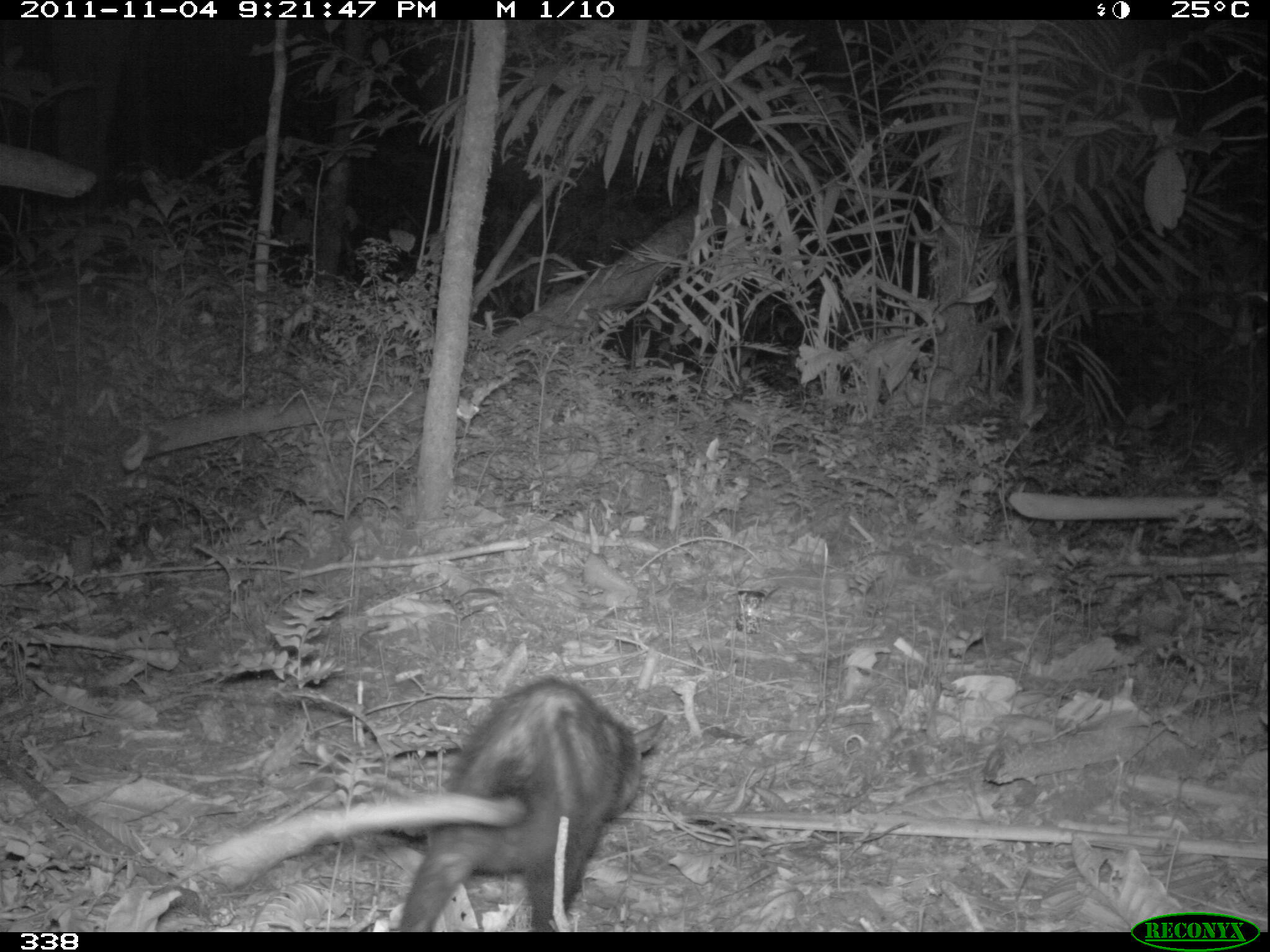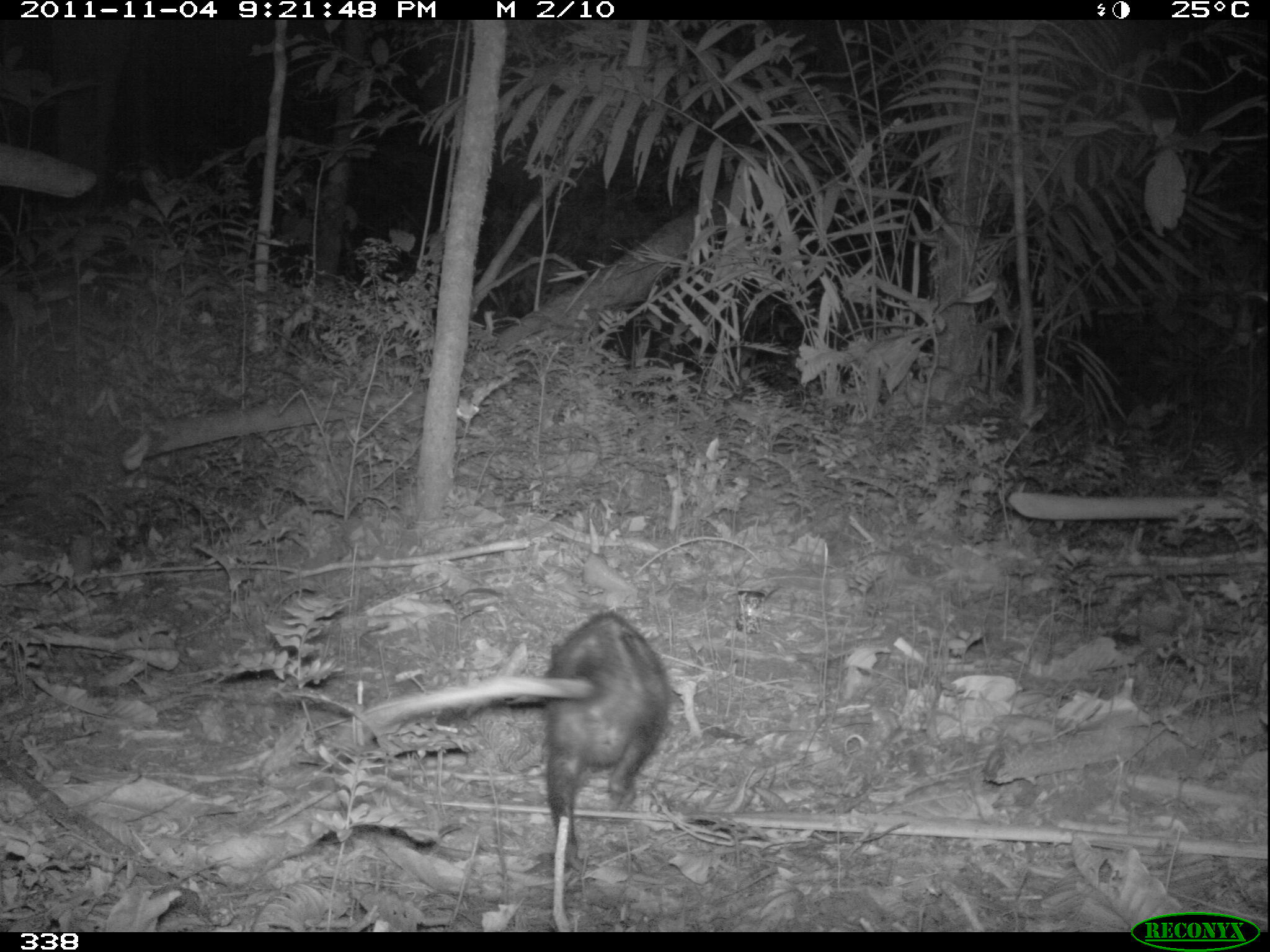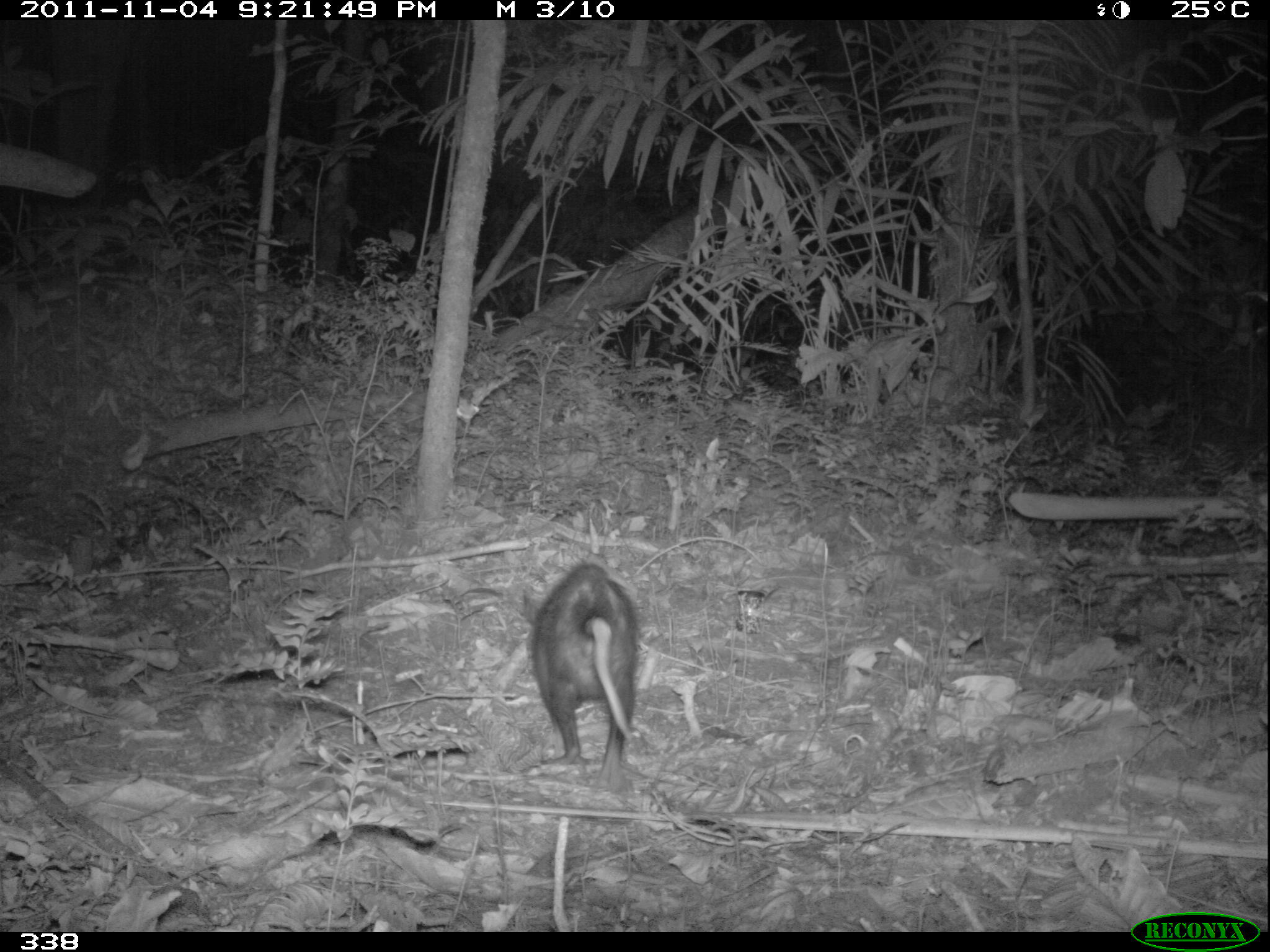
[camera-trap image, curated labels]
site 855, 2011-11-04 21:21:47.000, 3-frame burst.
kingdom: Animalia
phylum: Chordata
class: Mammalia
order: Didelphimorphia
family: Didelphidae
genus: Didelphis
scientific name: Didelphis marsupialis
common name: southern opossum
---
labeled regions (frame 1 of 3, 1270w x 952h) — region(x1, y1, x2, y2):
didelphis marsupialis: region(222, 676, 665, 933)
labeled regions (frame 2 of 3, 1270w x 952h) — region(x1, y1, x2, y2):
didelphis marsupialis: region(337, 610, 673, 869)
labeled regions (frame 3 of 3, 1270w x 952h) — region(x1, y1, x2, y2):
didelphis marsupialis: region(522, 551, 642, 795)